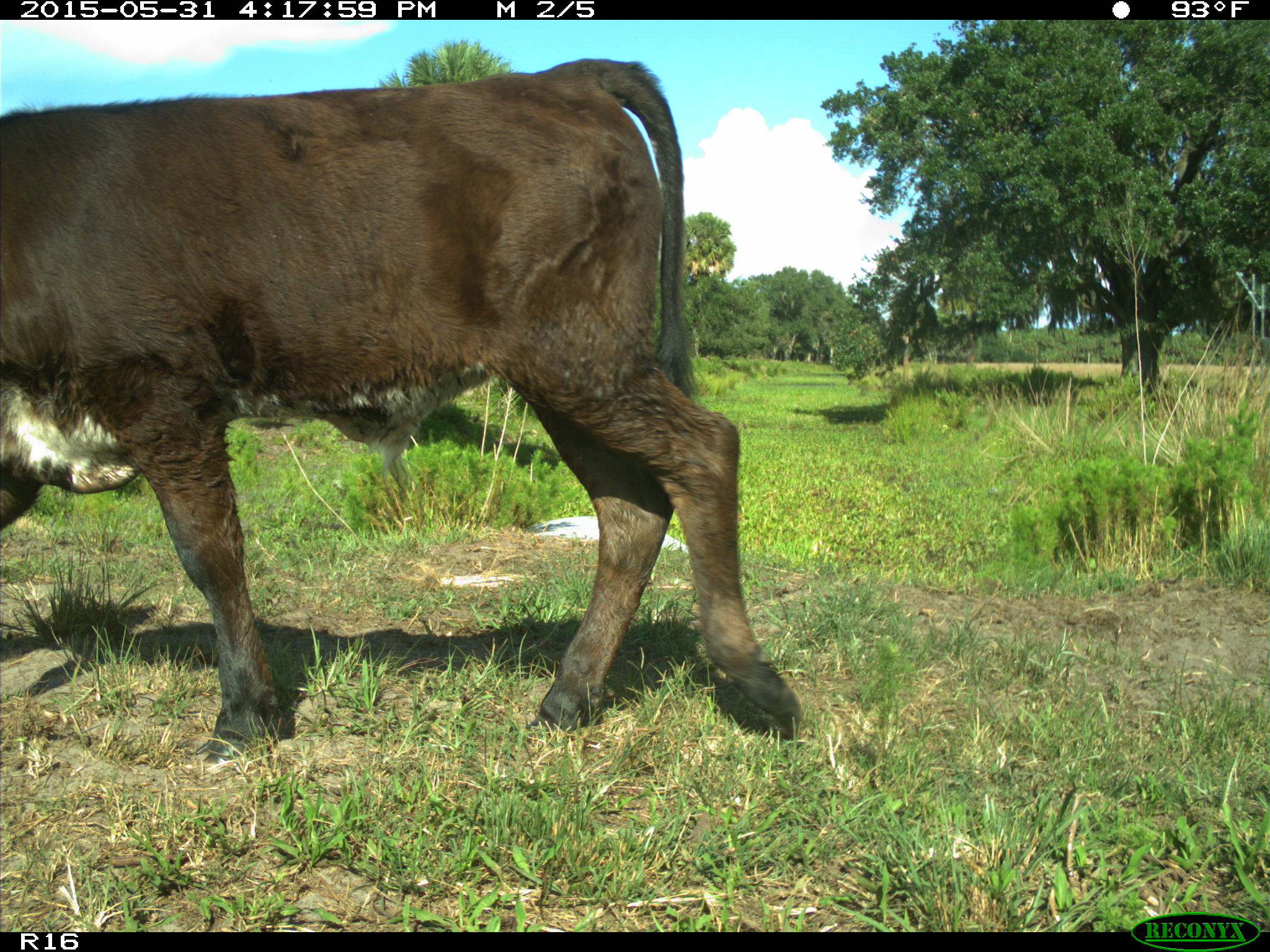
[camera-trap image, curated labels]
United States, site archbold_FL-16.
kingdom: Animalia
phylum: Chordata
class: Mammalia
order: Artiodactyla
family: Bovidae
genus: Bos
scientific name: Bos taurus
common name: domestic cow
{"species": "Bos taurus (domestic cow)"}